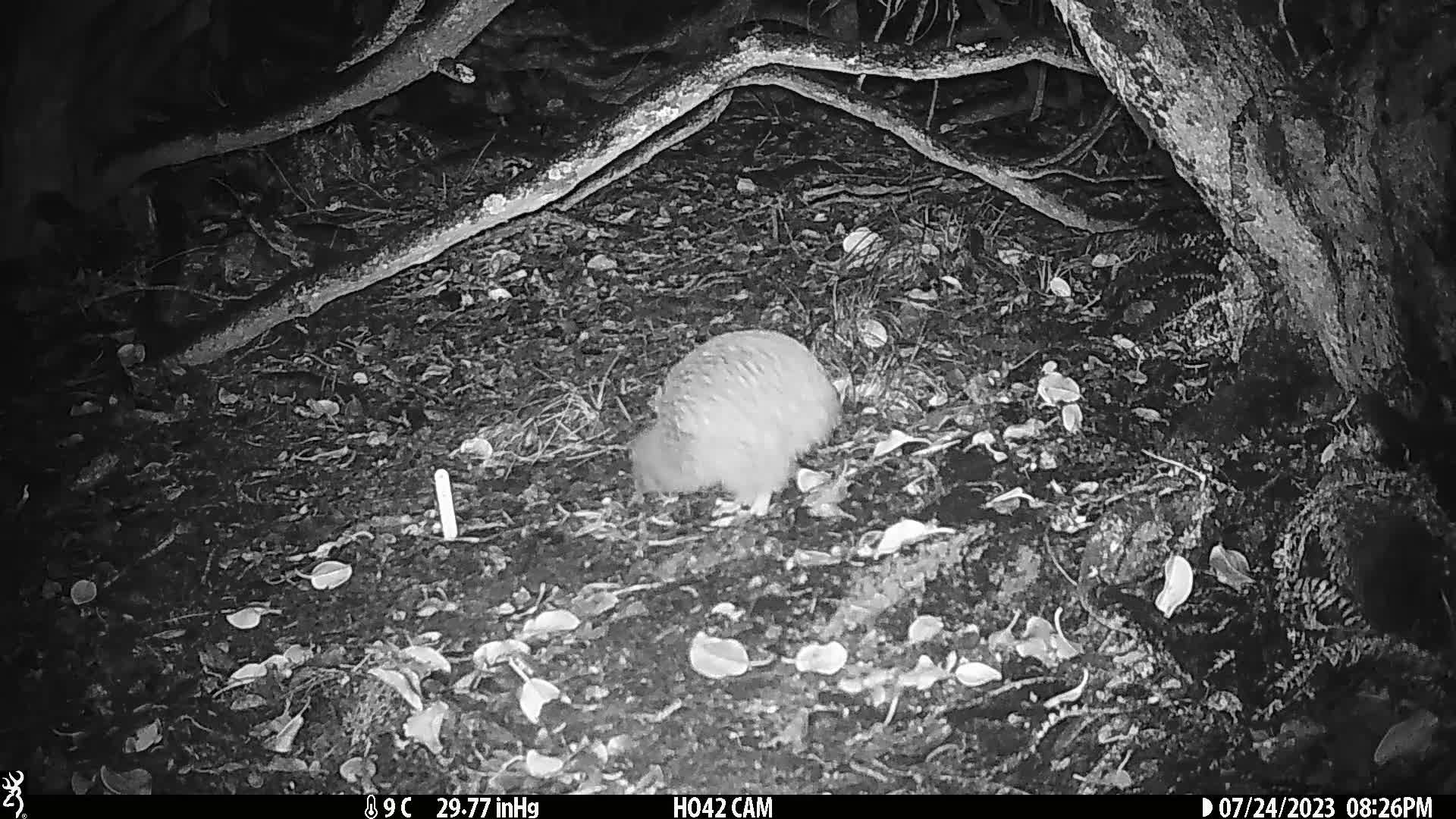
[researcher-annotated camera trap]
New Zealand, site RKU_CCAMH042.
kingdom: Animalia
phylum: Chordata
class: Aves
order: Apterygiformes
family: Apterygidae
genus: Apteryx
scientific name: Apteryx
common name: kiwi